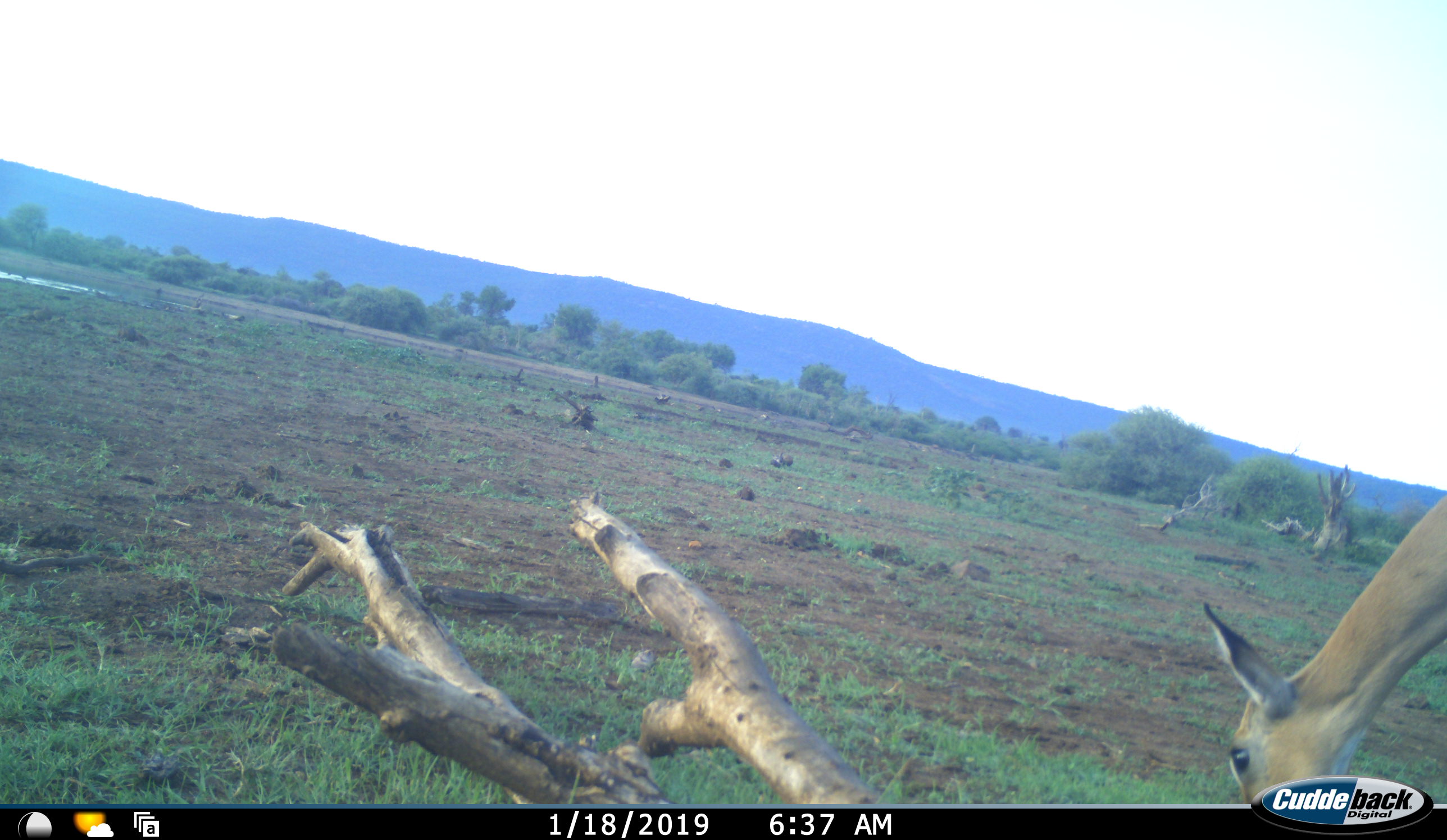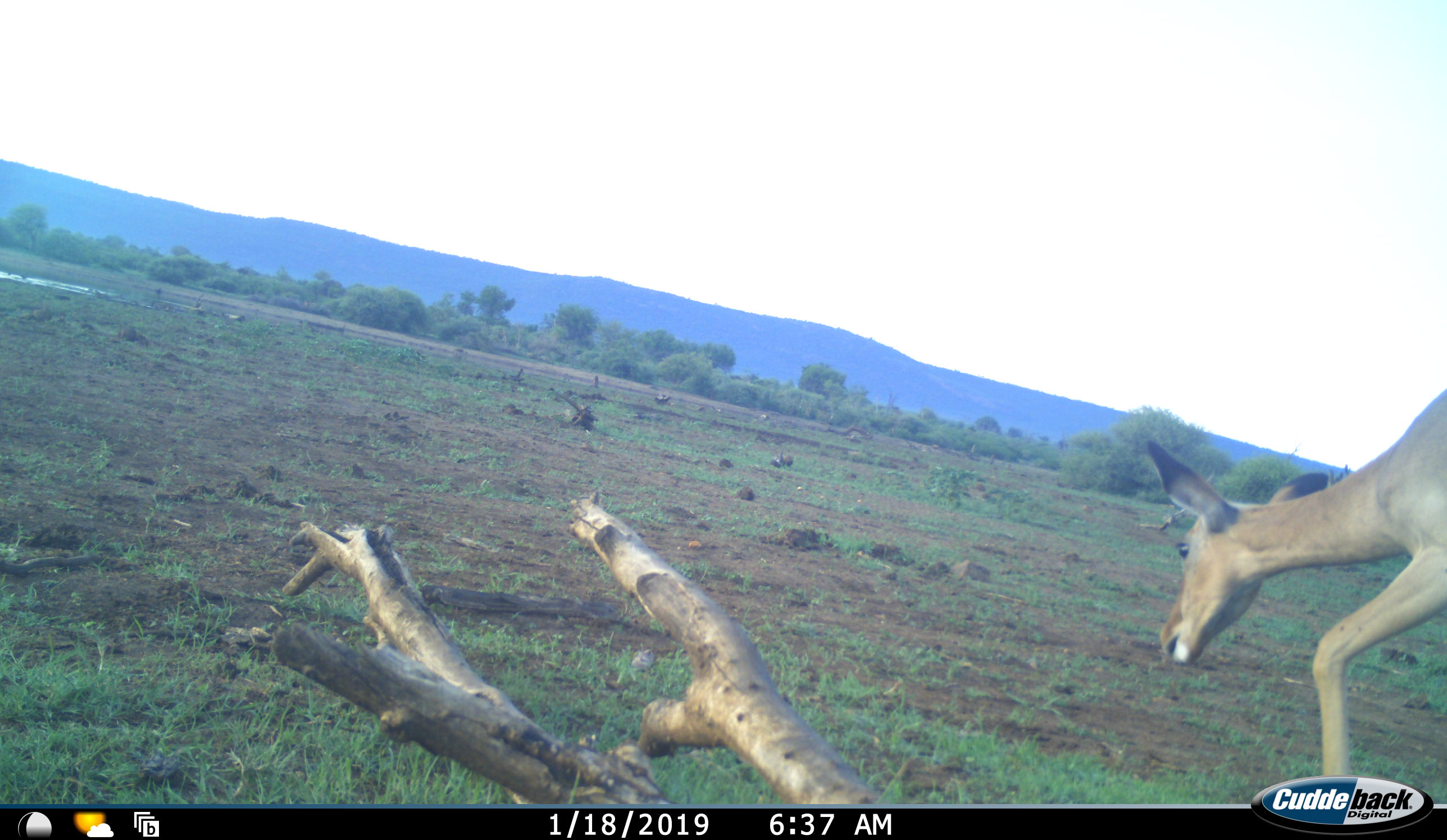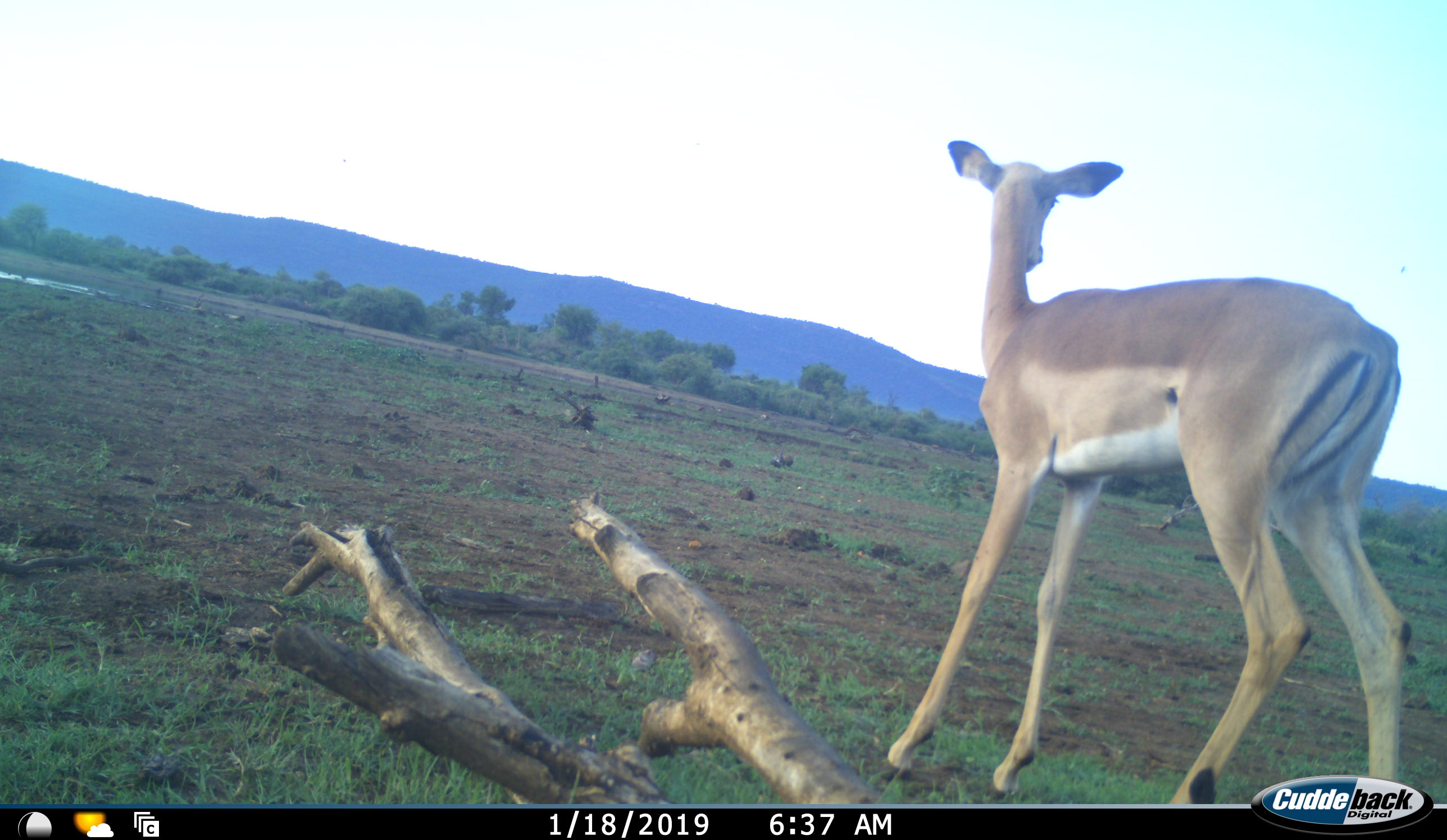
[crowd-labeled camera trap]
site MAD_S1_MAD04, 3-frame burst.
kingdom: Animalia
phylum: Chordata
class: Mammalia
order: Artiodactyla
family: Bovidae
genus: Aepyceros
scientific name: Aepyceros melampus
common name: impala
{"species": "impala (Aepyceros melampus)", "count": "1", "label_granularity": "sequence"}